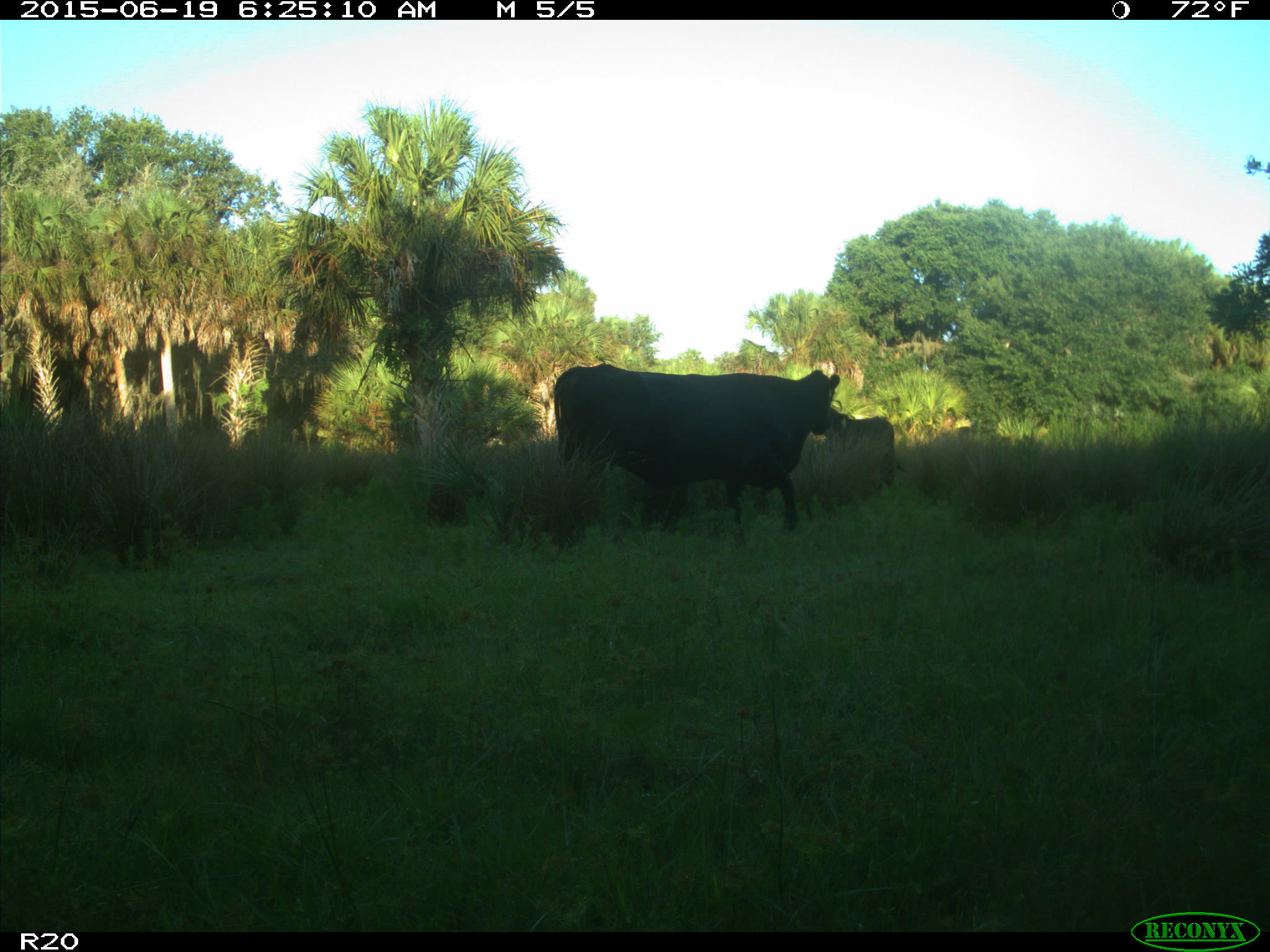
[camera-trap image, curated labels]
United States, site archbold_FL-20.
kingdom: Animalia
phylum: Chordata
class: Mammalia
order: Artiodactyla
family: Bovidae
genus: Bos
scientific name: Bos taurus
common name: domestic cow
Bos taurus (domestic cow).